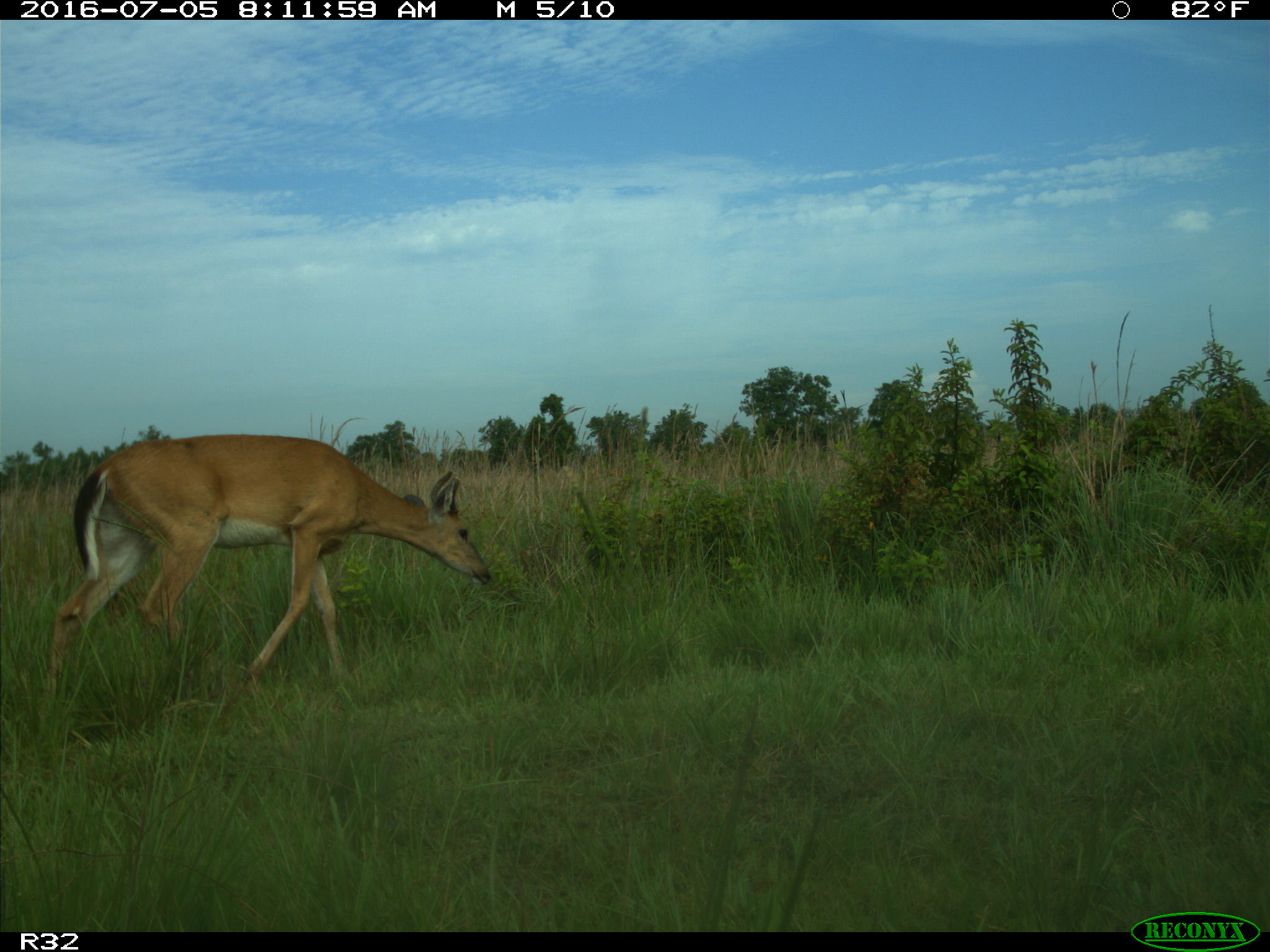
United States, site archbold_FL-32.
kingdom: Animalia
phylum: Chordata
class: Mammalia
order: Artiodactyla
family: Cervidae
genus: Odocoileus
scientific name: Odocoileus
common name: deer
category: unidentified deer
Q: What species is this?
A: Unidentified deer (deer) (Odocoileus).